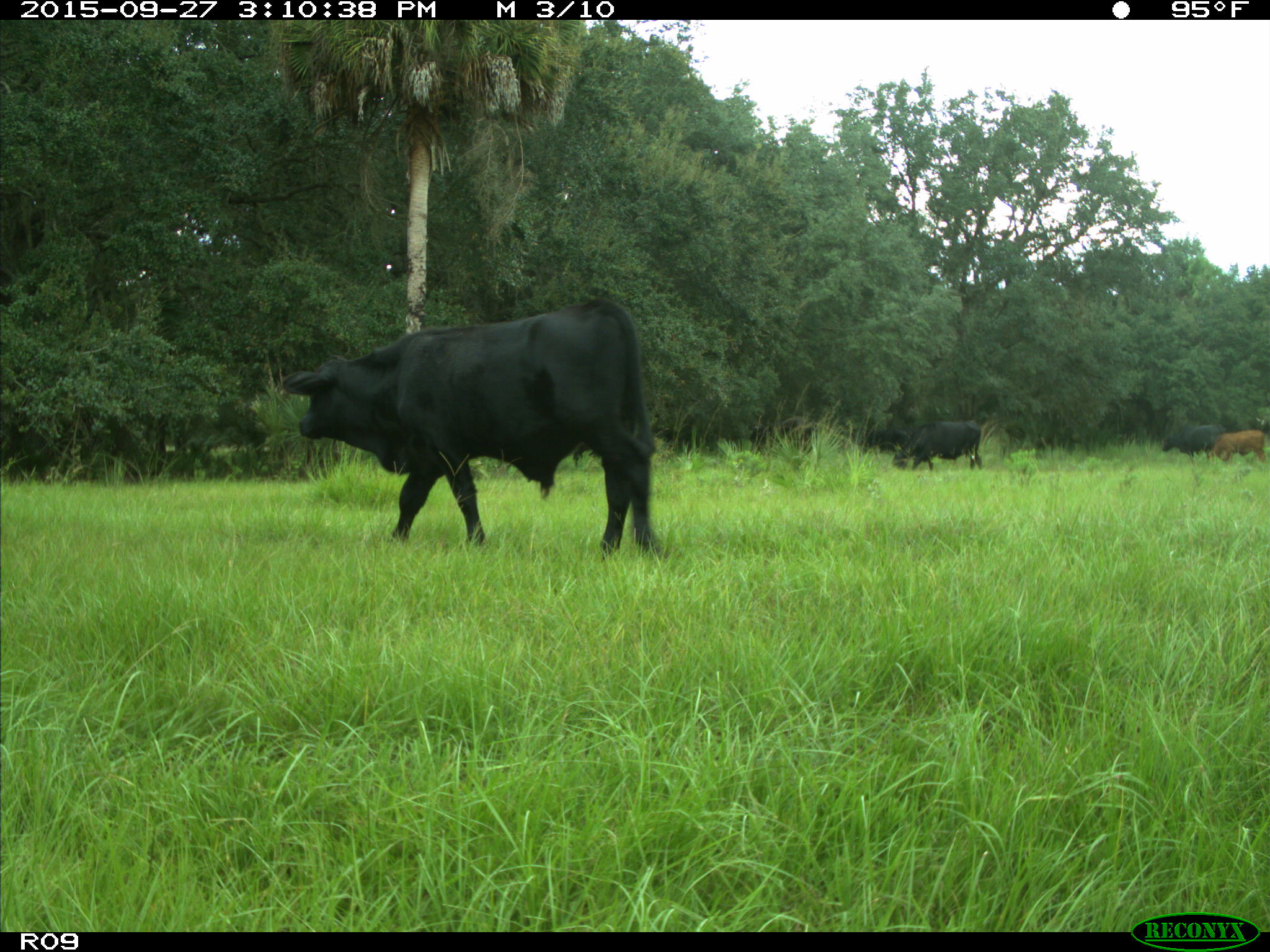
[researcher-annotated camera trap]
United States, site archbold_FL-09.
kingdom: Animalia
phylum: Chordata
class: Mammalia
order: Artiodactyla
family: Bovidae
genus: Bos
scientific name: Bos taurus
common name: domestic cow